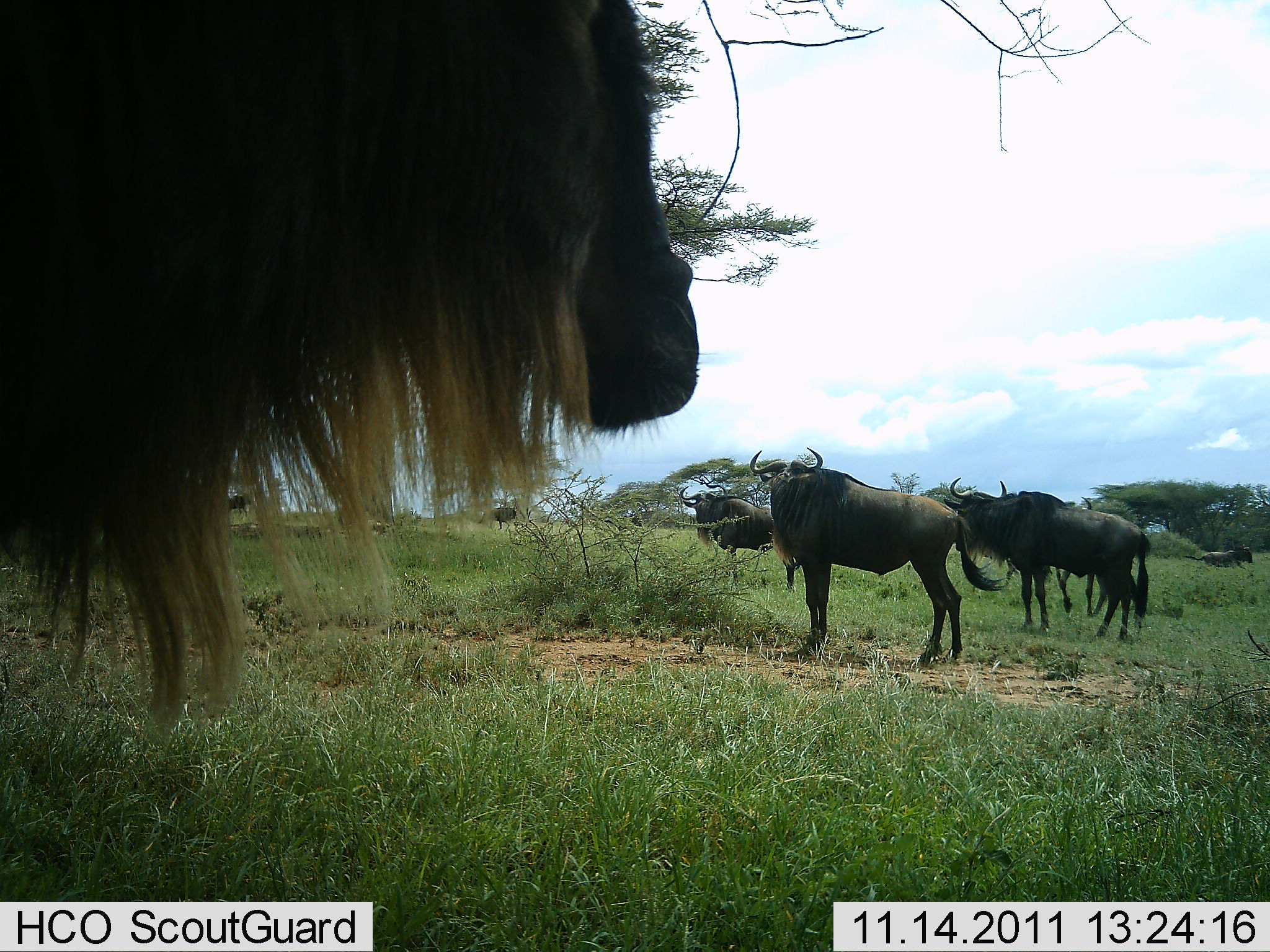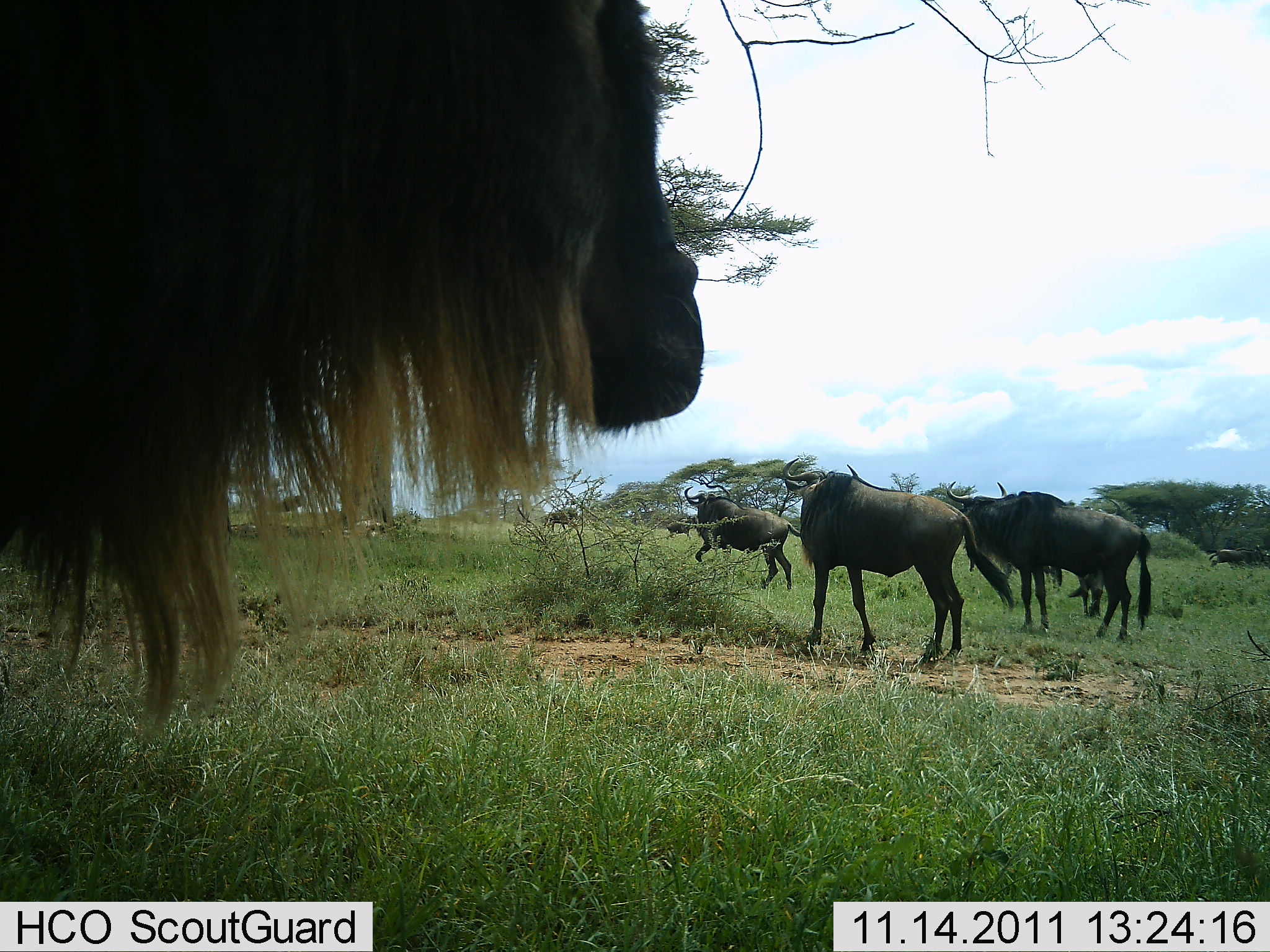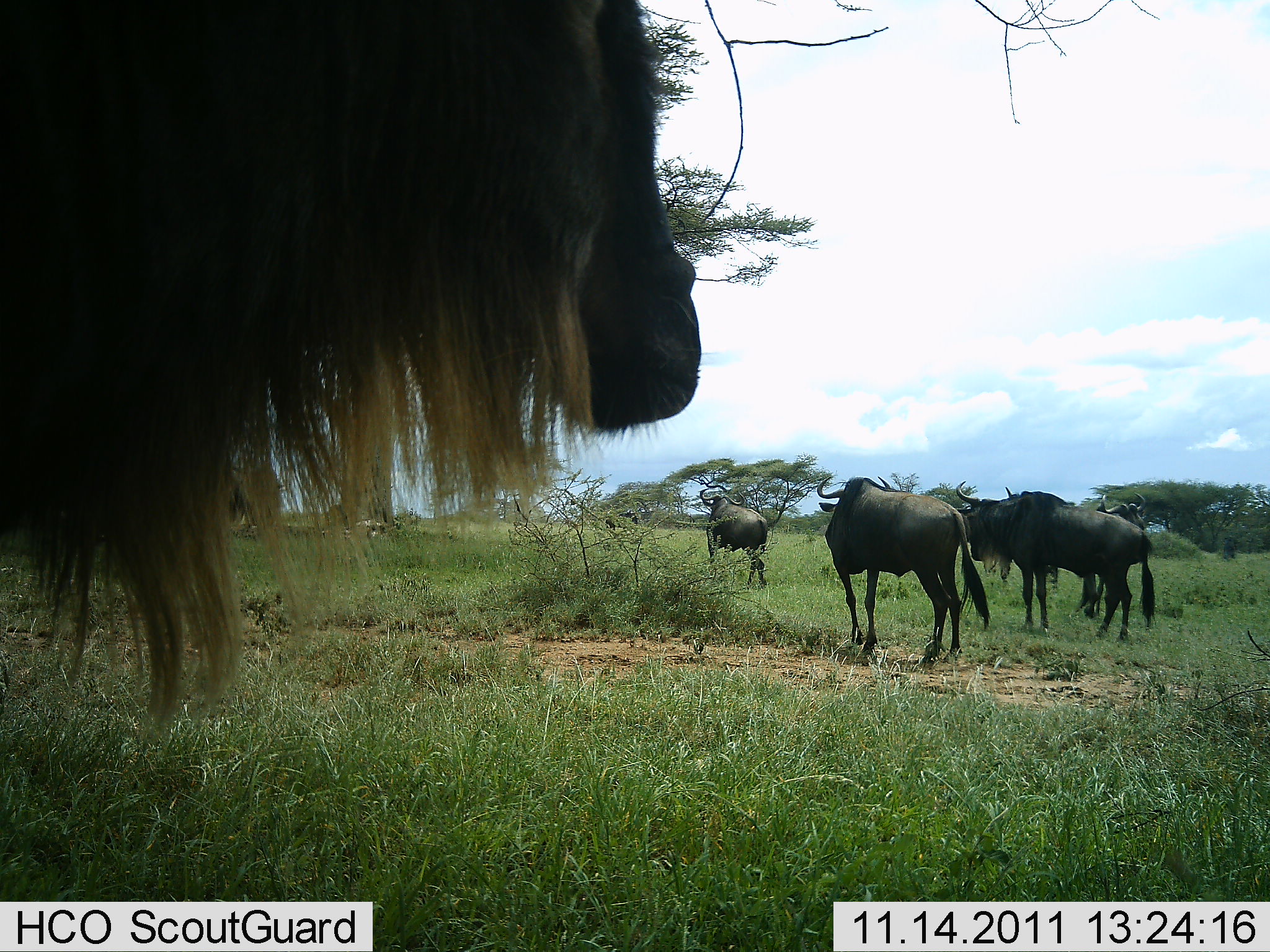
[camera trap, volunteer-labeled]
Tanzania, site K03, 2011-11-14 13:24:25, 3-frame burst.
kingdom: Animalia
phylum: Chordata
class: Mammalia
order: Artiodactyla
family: Bovidae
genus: Connochaetes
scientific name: Connochaetes taurinus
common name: blue wildebeest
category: wildebeest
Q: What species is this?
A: Wildebeest (blue wildebeest) (Connochaetes taurinus).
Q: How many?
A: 8.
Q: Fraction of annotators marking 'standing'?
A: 58%.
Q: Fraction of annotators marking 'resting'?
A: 0%.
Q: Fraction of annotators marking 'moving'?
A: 83%.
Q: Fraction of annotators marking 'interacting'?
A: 0%.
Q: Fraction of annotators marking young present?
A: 0%.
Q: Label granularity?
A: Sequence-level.